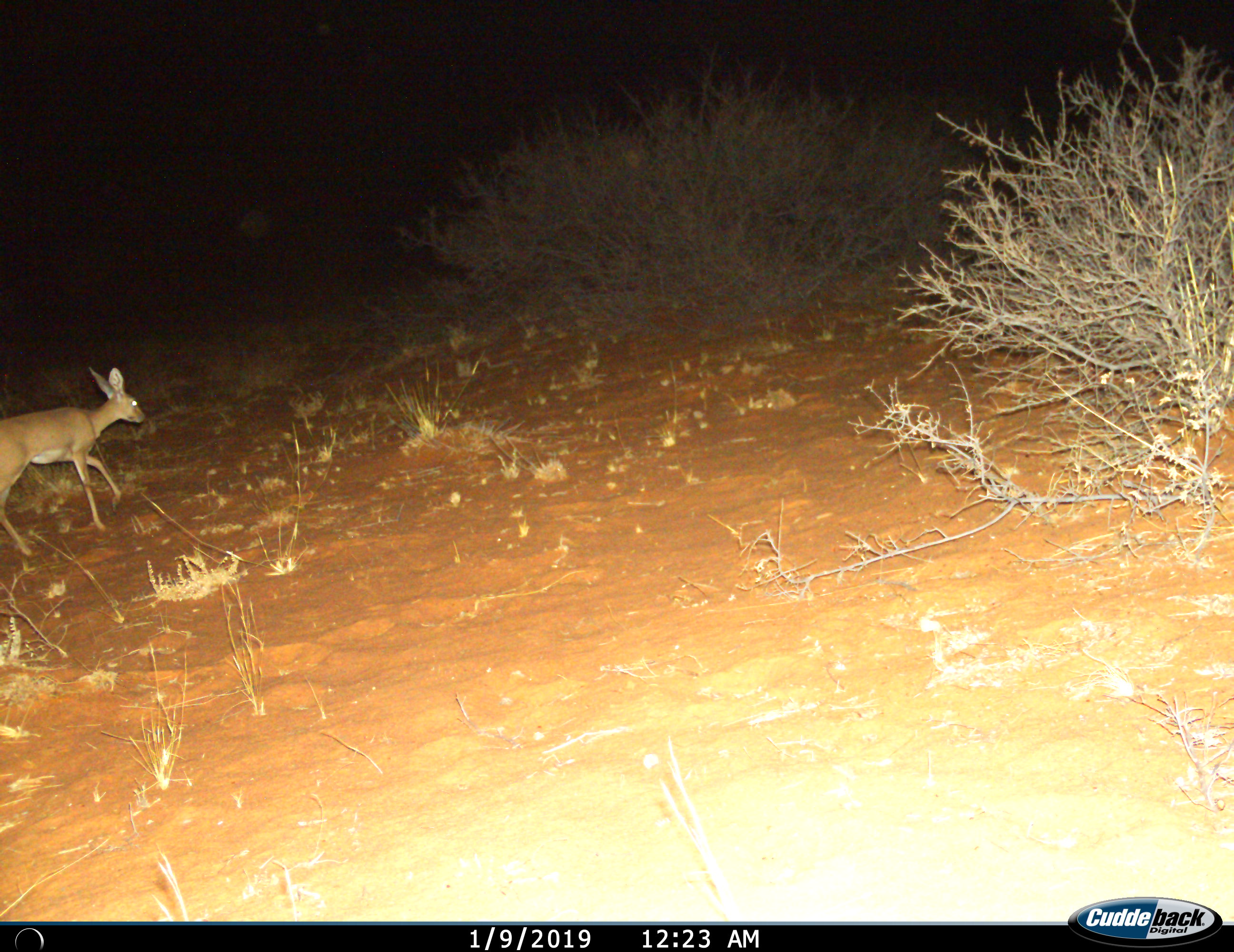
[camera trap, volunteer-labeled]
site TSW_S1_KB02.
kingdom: Animalia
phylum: Chordata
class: Mammalia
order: Artiodactyla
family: Bovidae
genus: Raphicerus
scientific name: Raphicerus campestris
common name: steenbok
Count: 1.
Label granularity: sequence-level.